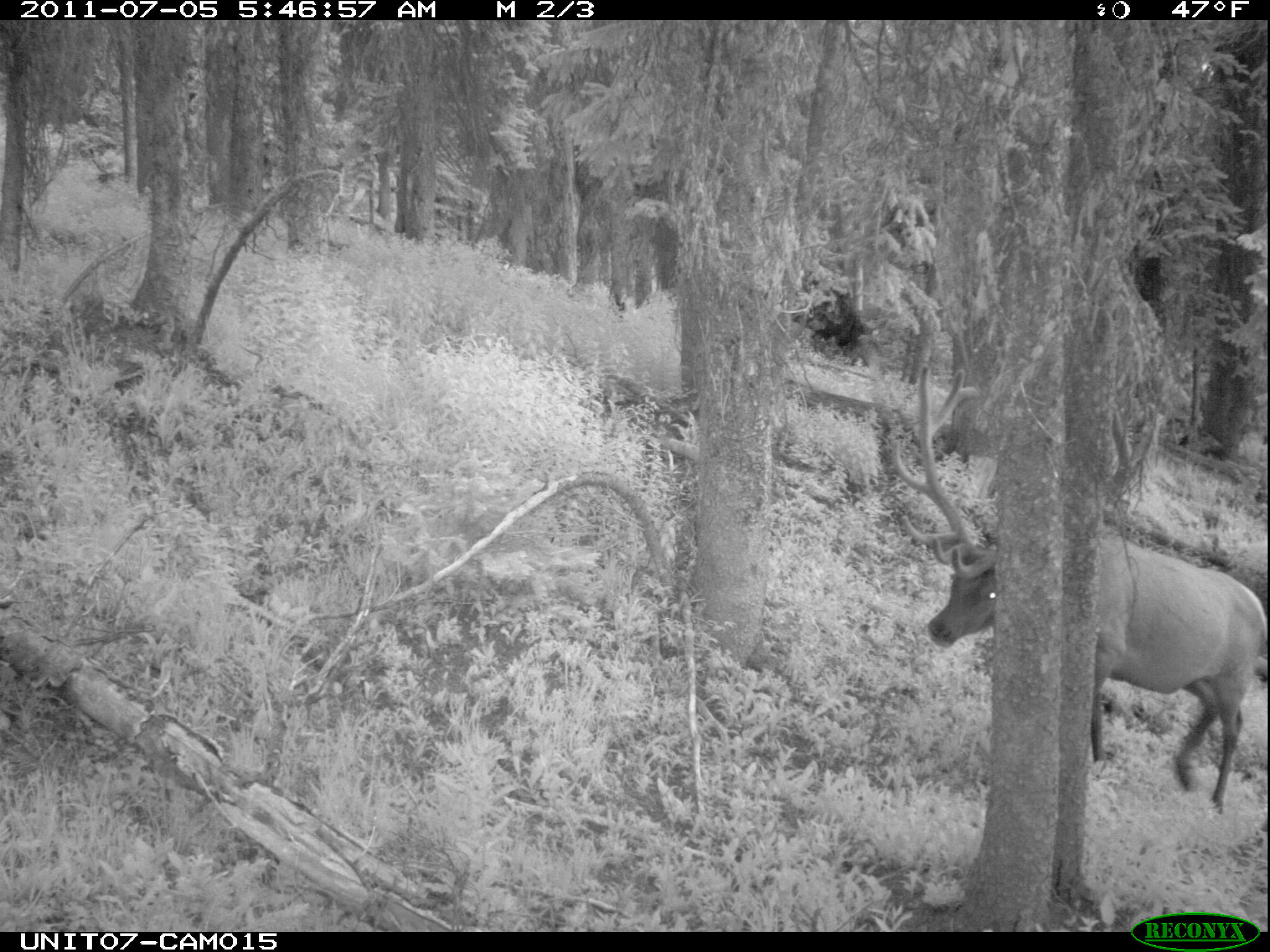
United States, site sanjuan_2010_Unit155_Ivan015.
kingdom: Animalia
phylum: Chordata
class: Mammalia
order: Artiodactyla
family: Cervidae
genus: Cervus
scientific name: Cervus elaphus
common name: red deer